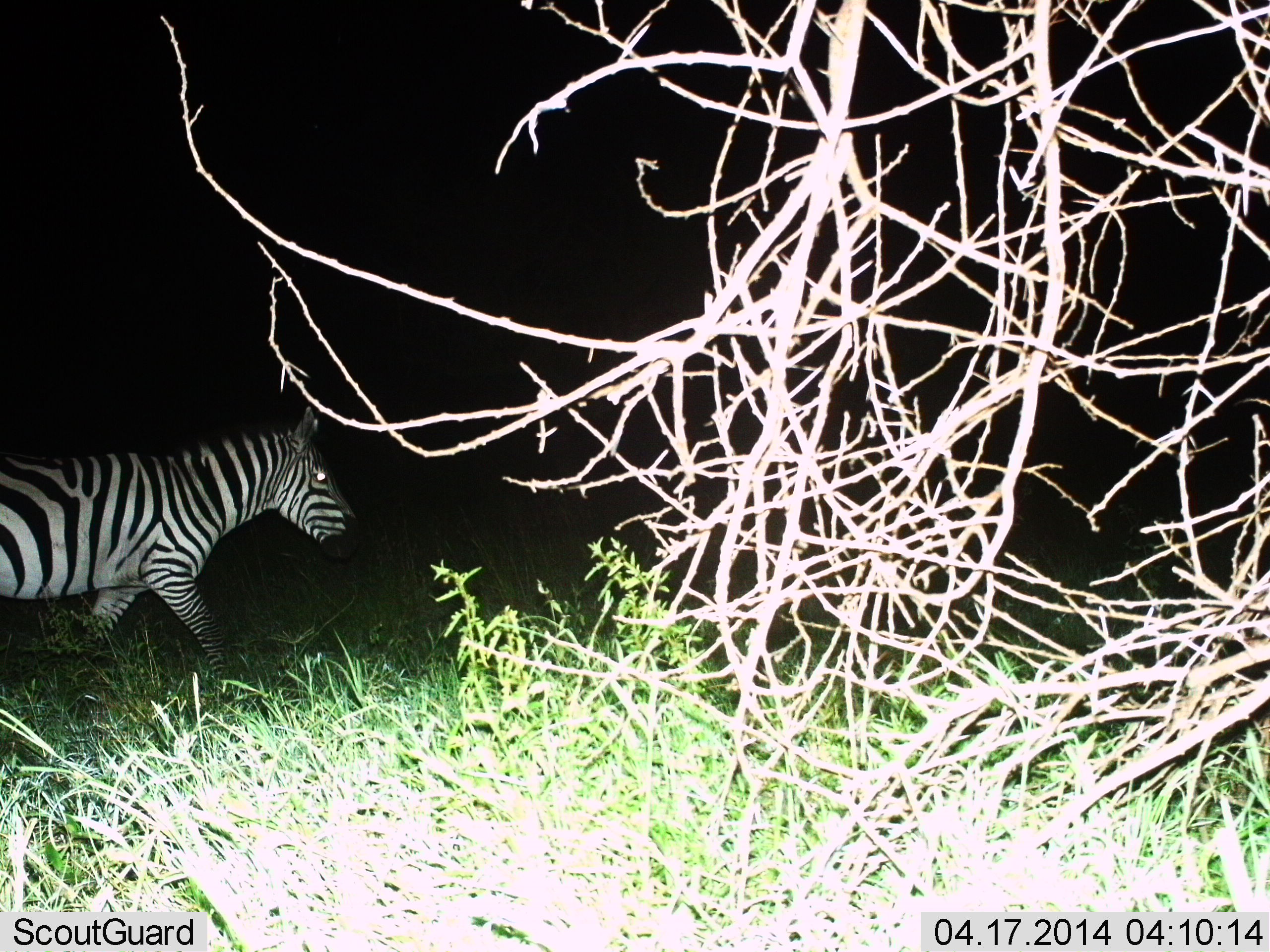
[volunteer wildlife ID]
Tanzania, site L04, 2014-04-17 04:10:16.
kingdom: Animalia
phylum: Chordata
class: Mammalia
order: Perissodactyla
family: Equidae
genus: Equus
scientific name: Equus quagga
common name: plains zebra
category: zebra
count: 1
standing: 0%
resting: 0%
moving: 100%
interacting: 0%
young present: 0%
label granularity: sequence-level